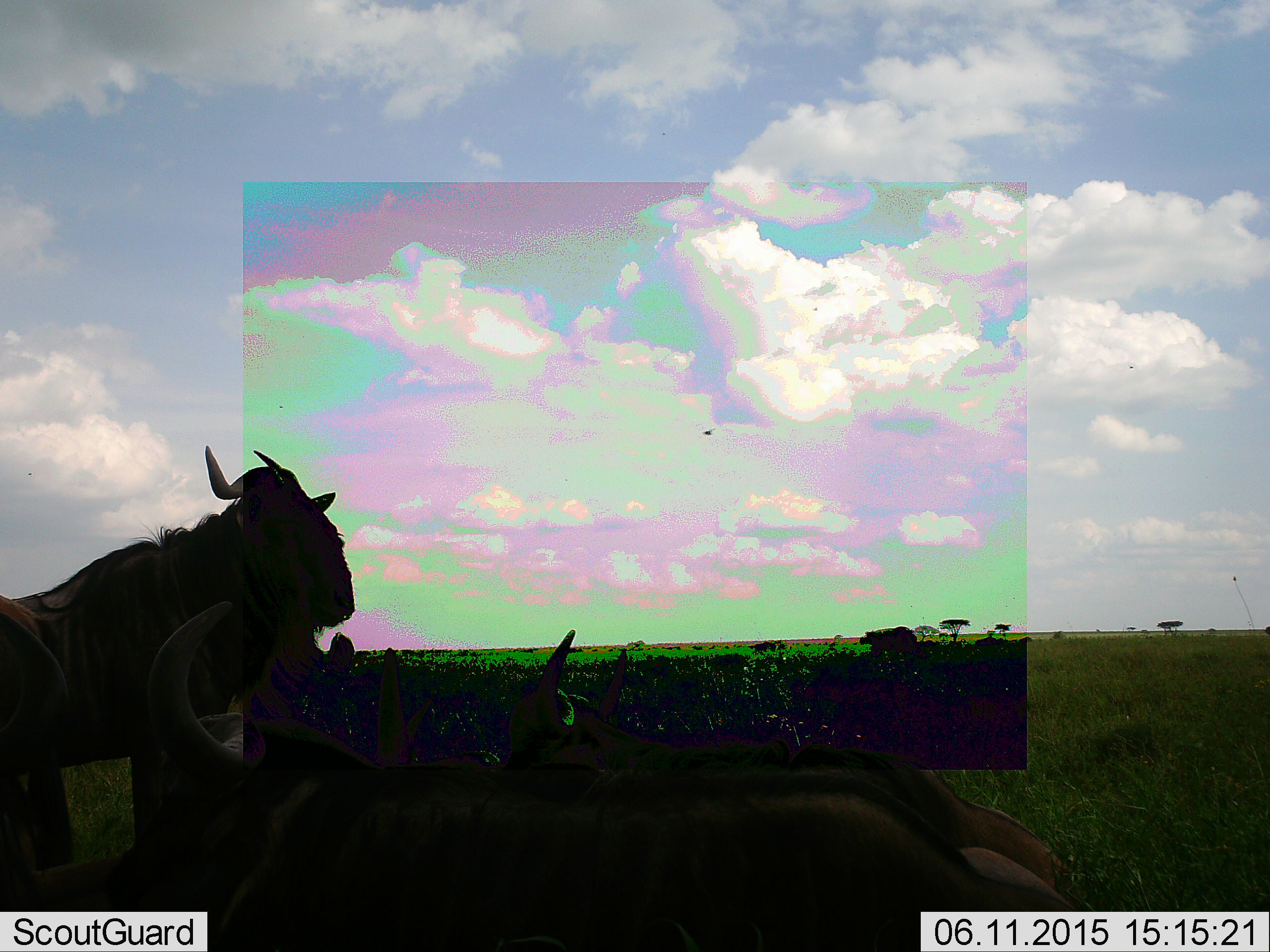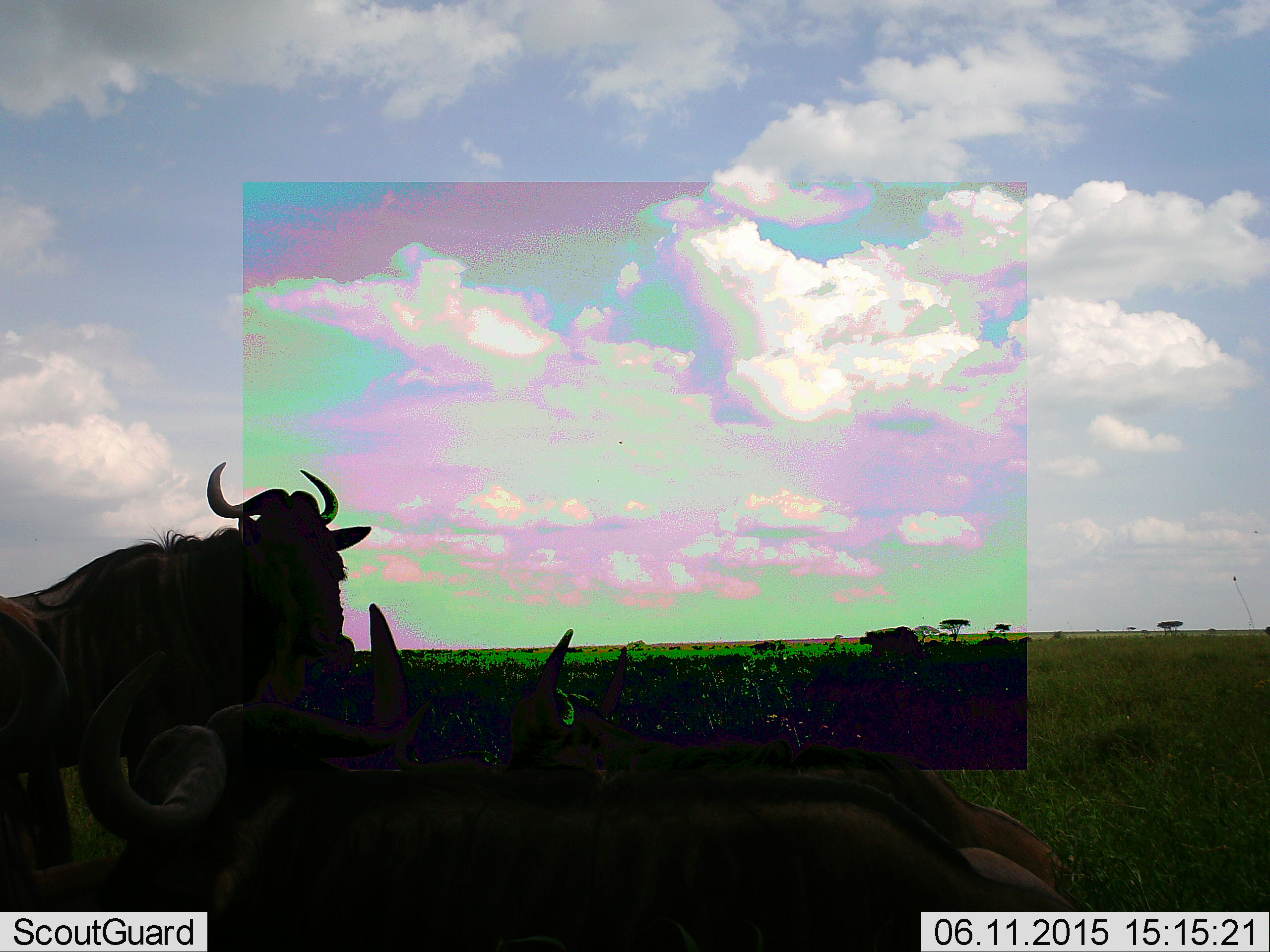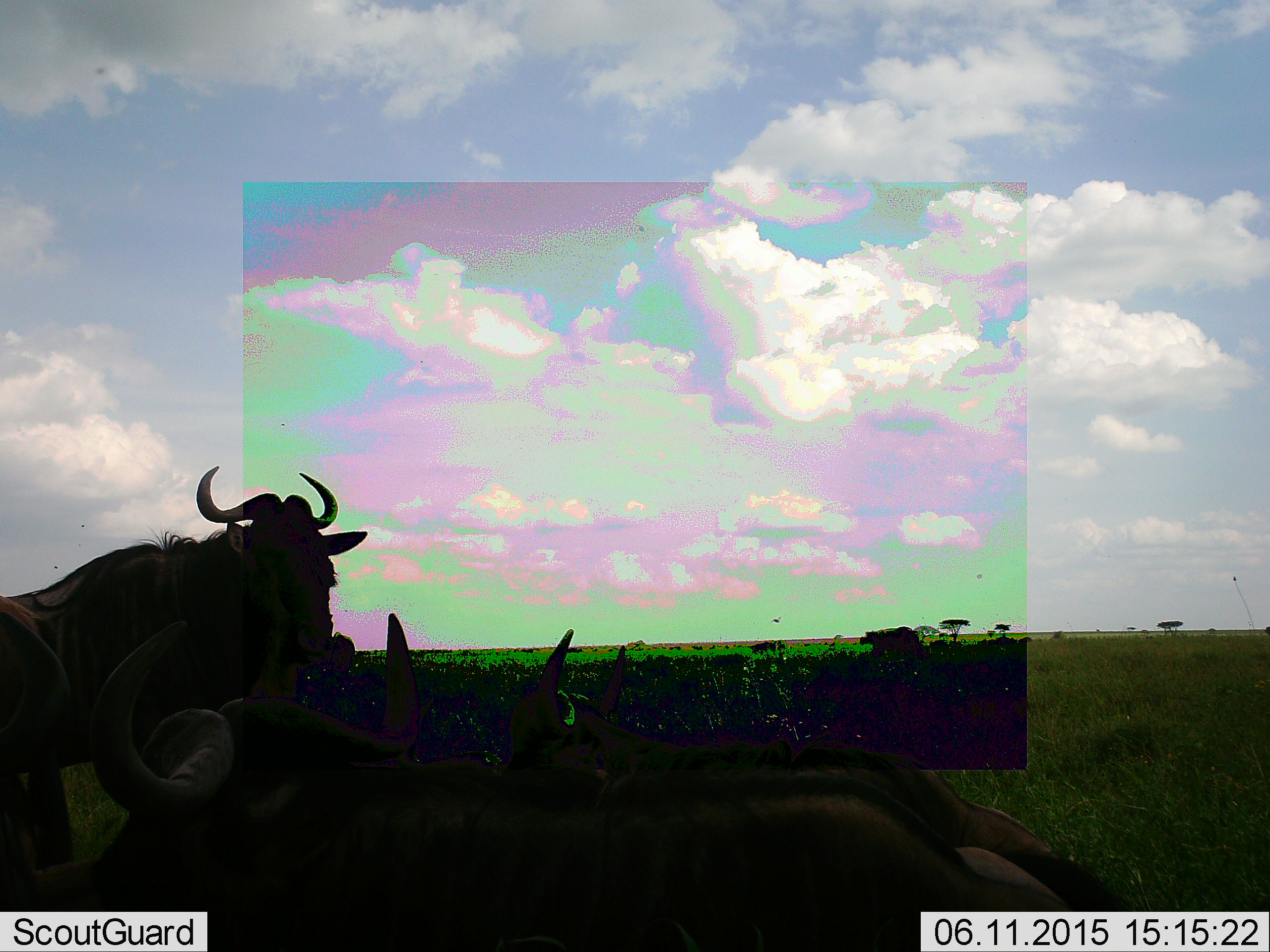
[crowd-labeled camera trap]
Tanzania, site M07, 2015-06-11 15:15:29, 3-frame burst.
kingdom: Animalia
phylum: Chordata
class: Mammalia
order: Artiodactyla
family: Bovidae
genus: Connochaetes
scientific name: Connochaetes taurinus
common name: blue wildebeest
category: wildebeest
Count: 4.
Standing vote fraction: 69%.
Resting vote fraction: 62%.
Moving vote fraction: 31%.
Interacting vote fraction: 0%.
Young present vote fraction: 0%.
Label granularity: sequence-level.